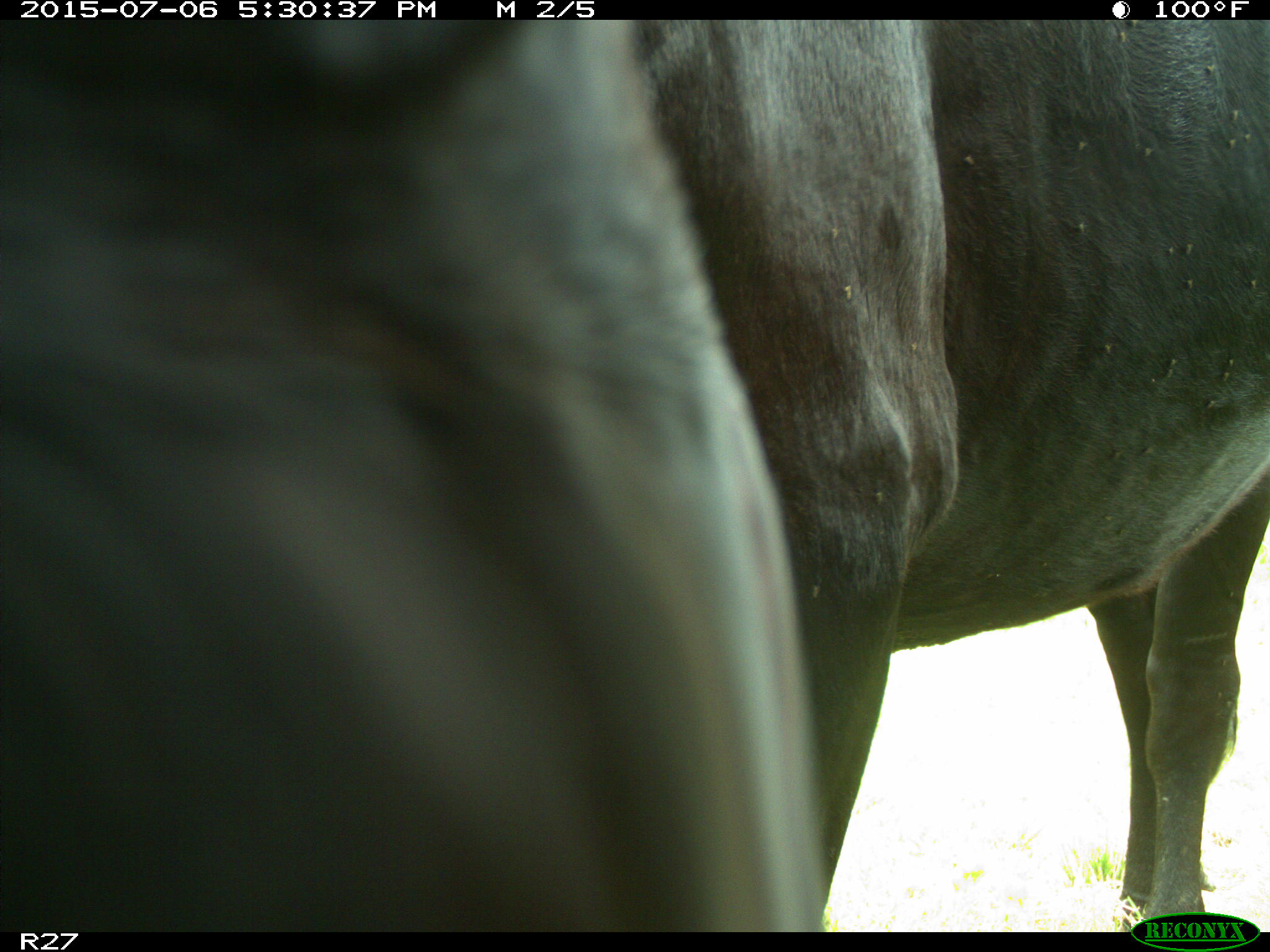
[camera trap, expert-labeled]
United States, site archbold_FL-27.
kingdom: Animalia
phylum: Chordata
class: Mammalia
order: Artiodactyla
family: Bovidae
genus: Bos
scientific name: Bos taurus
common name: domestic cow